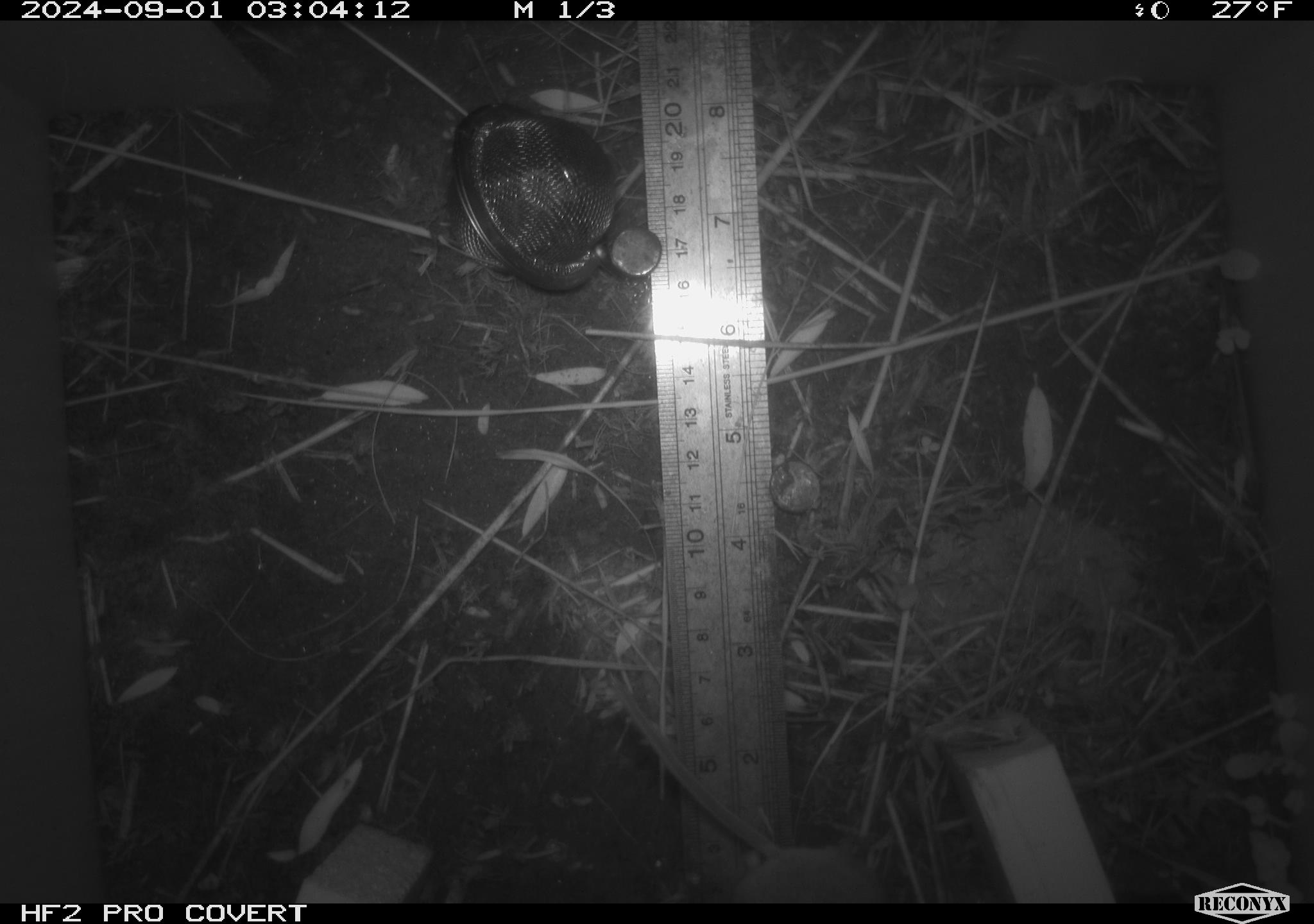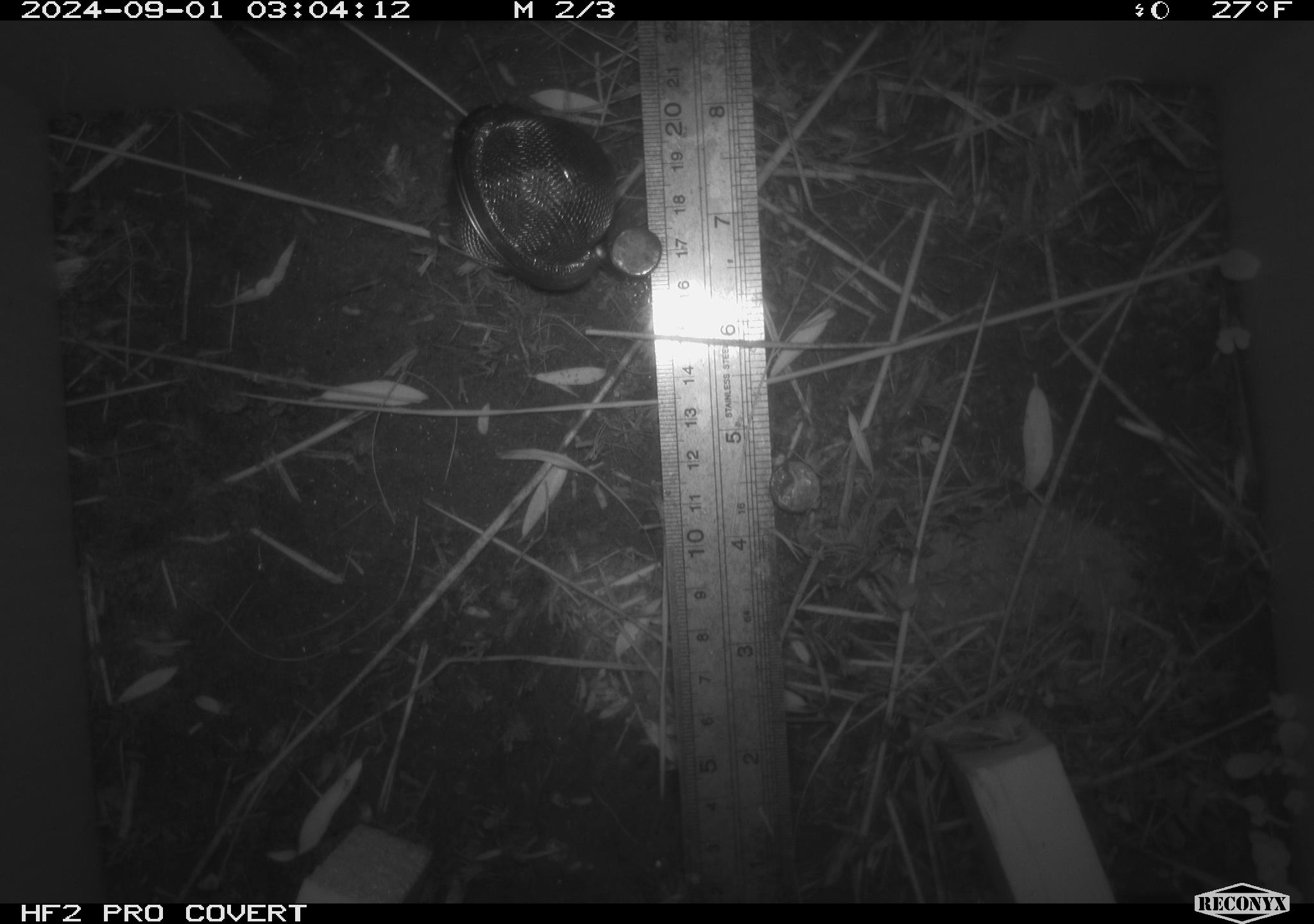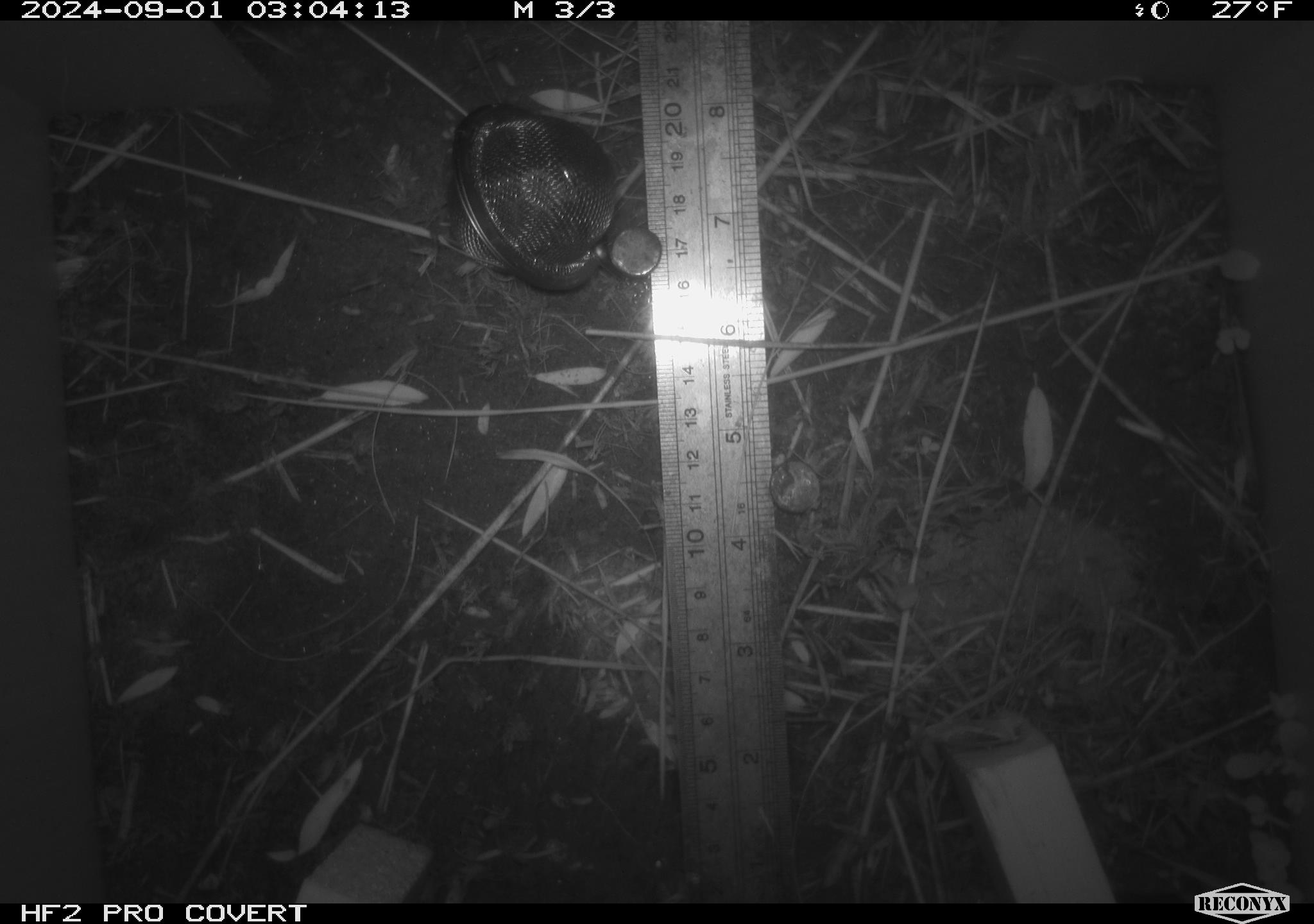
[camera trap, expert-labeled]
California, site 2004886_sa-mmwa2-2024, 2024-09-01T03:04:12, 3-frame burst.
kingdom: Animalia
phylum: Chordata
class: Mammalia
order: Rodentia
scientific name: Rodentia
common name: mouse species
Mouse species (Rodentia).